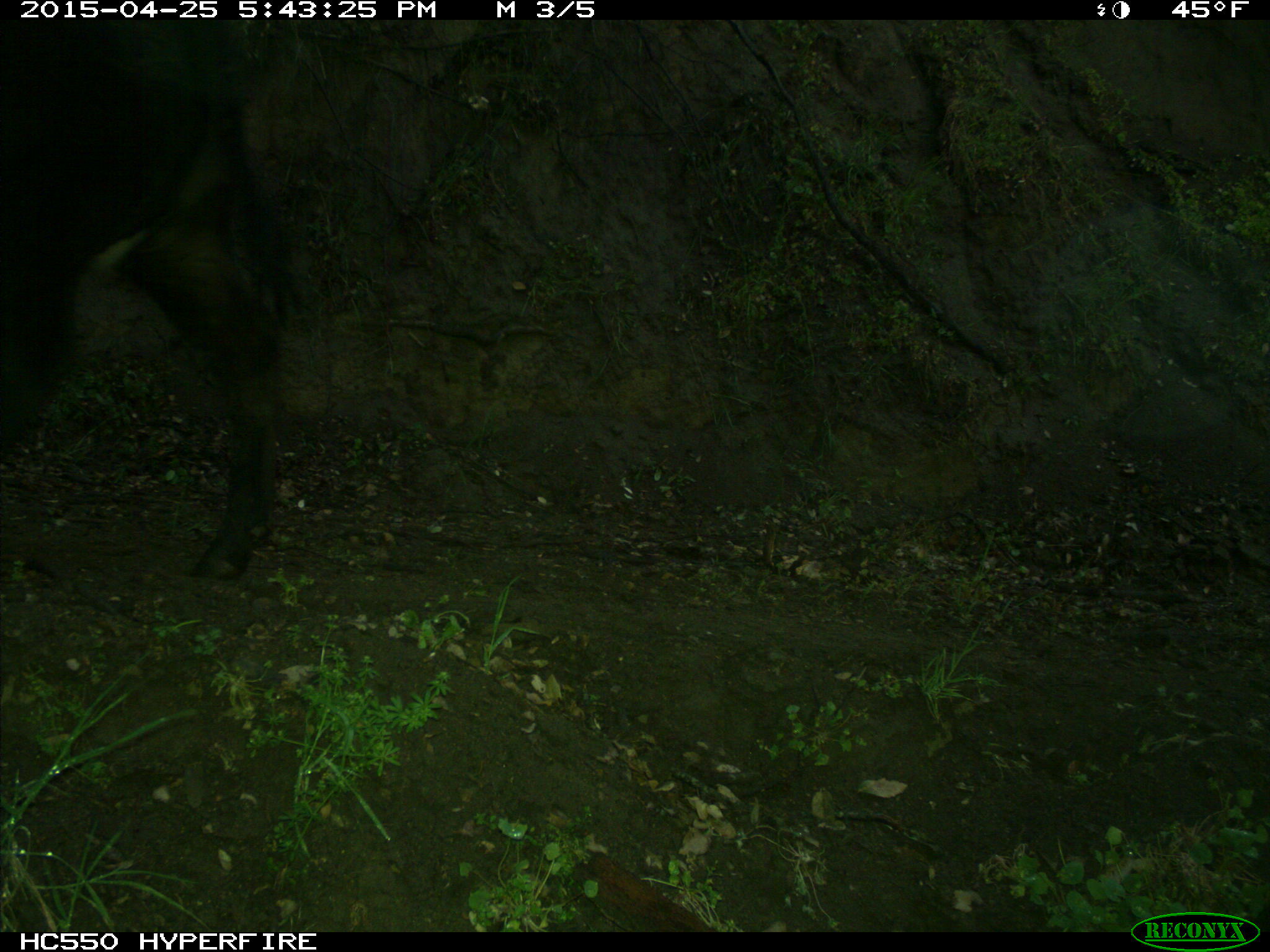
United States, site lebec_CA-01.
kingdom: Animalia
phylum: Chordata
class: Mammalia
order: Artiodactyla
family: Bovidae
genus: Bos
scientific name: Bos taurus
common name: domestic cow